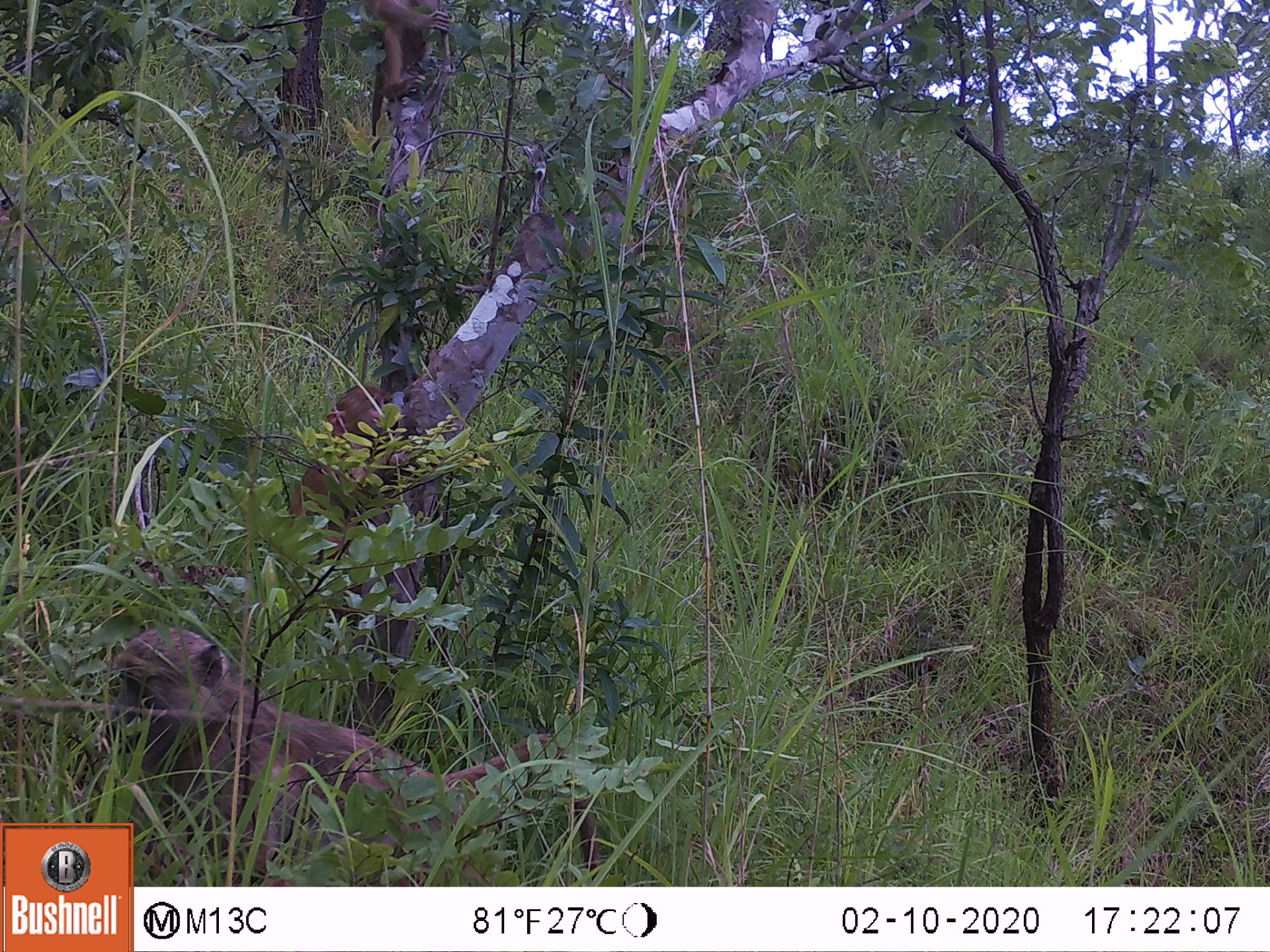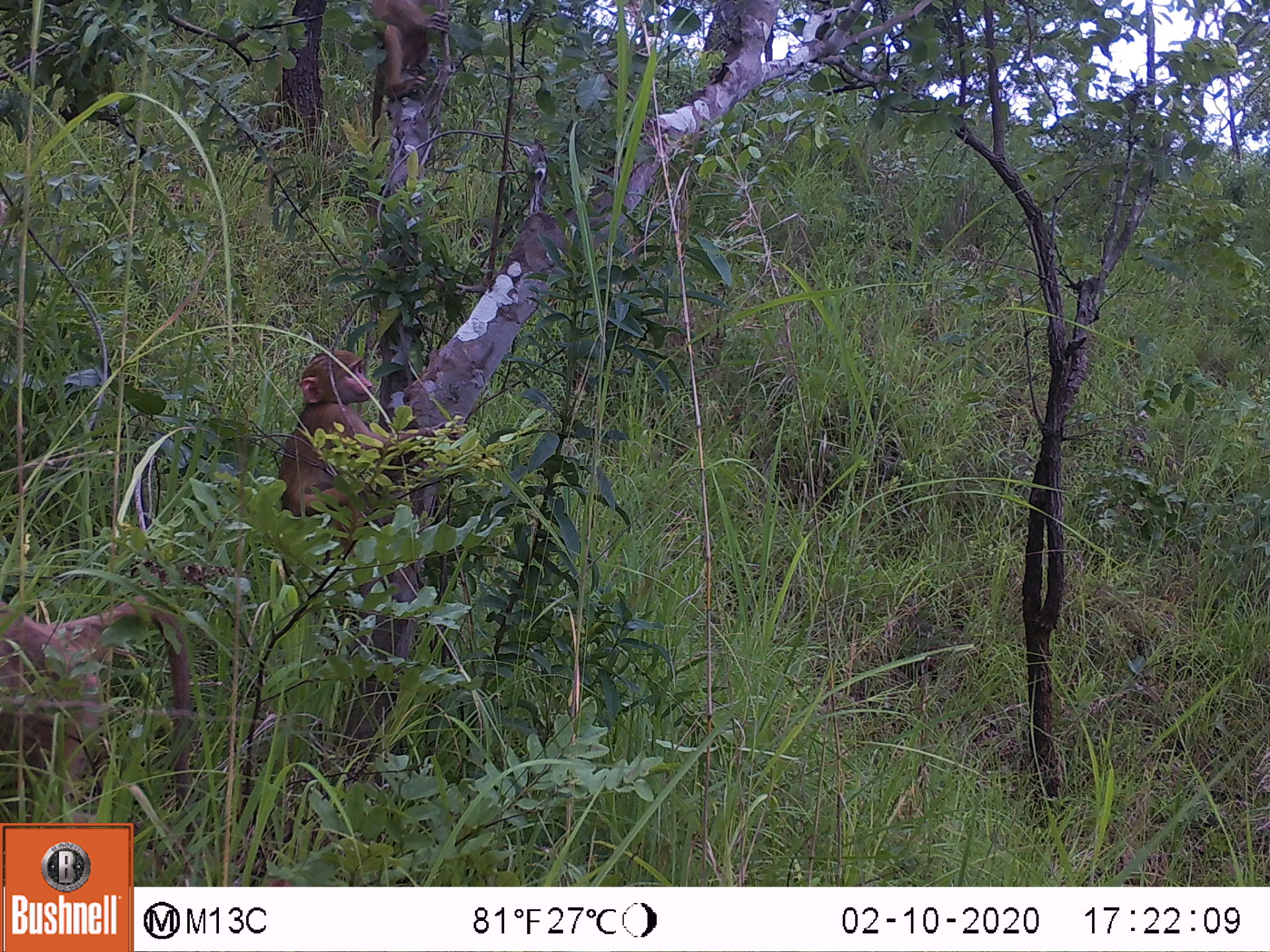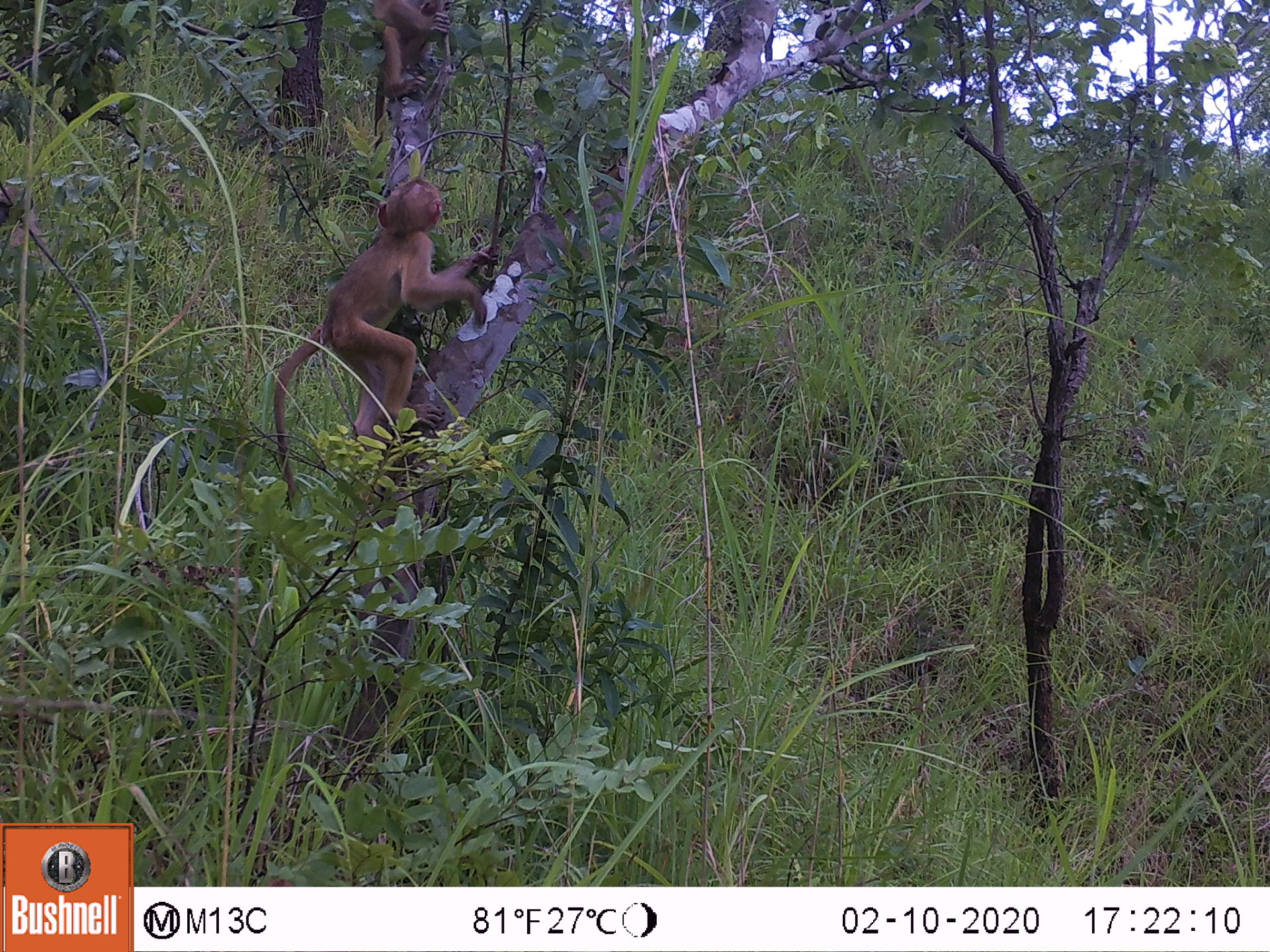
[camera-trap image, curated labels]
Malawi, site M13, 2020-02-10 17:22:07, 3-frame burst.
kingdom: Animalia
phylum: Chordata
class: Mammalia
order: Primates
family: Cercopithecidae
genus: Papio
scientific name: Papio cynocephalus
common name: yellow baboon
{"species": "yellow baboon (Papio cynocephalus)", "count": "1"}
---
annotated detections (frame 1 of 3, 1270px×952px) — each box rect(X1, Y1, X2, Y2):
yellow baboon: rect(107, 628, 604, 820)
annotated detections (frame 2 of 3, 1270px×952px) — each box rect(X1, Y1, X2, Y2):
yellow baboon: rect(1, 593, 193, 792); rect(278, 347, 464, 542)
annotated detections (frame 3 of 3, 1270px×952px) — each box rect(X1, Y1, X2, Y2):
yellow baboon: rect(270, 175, 496, 498); rect(372, 1, 460, 125)